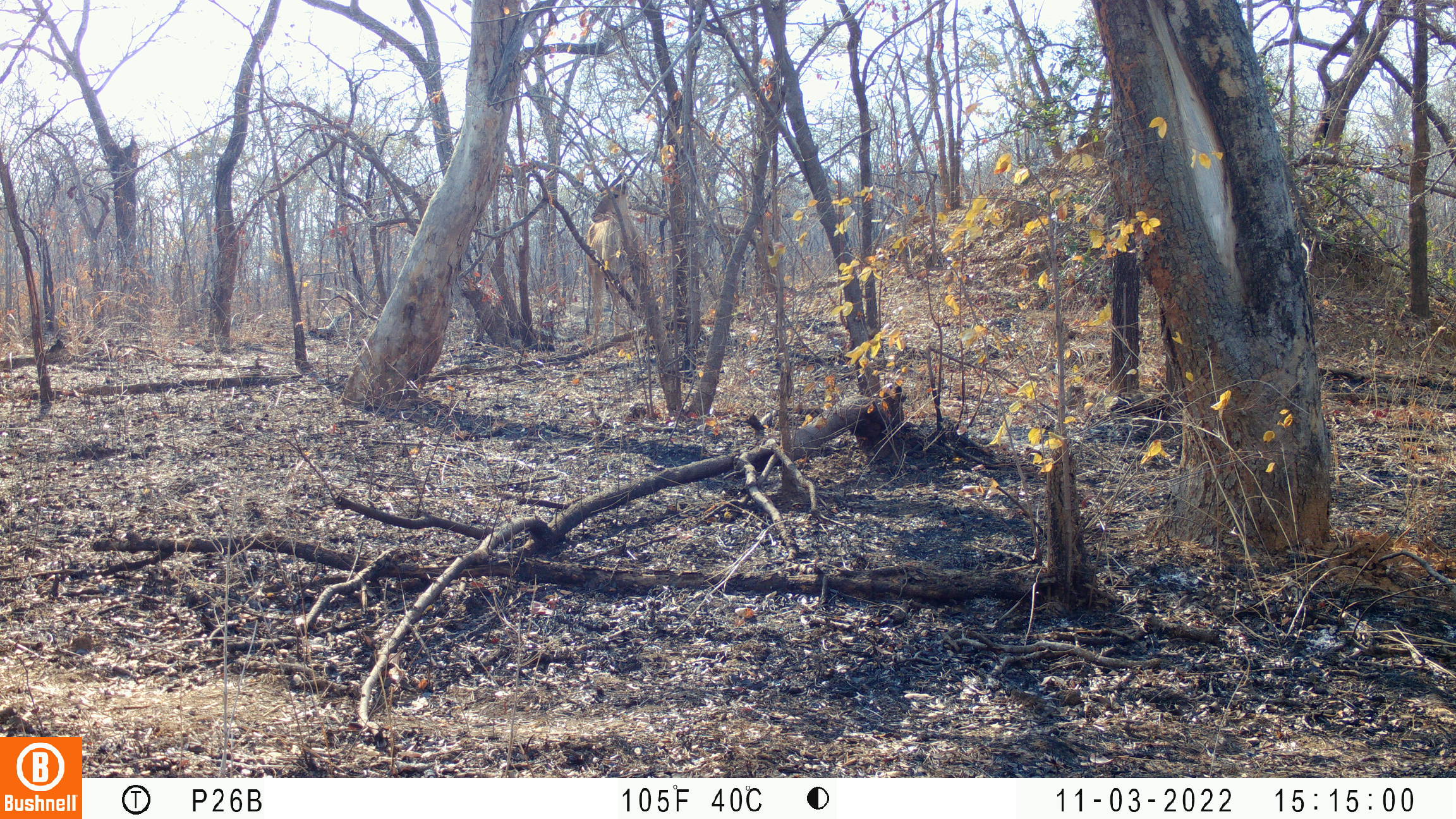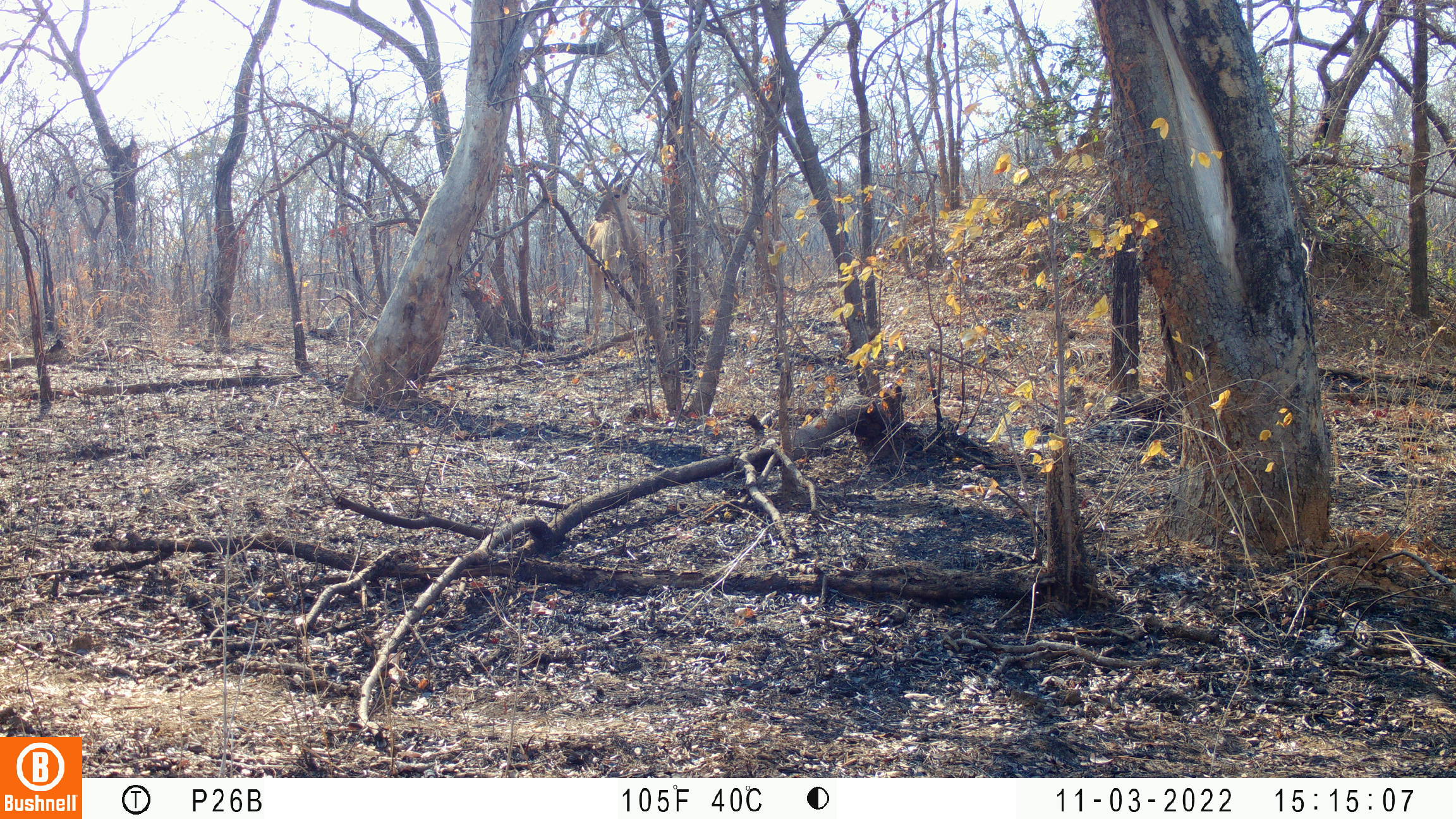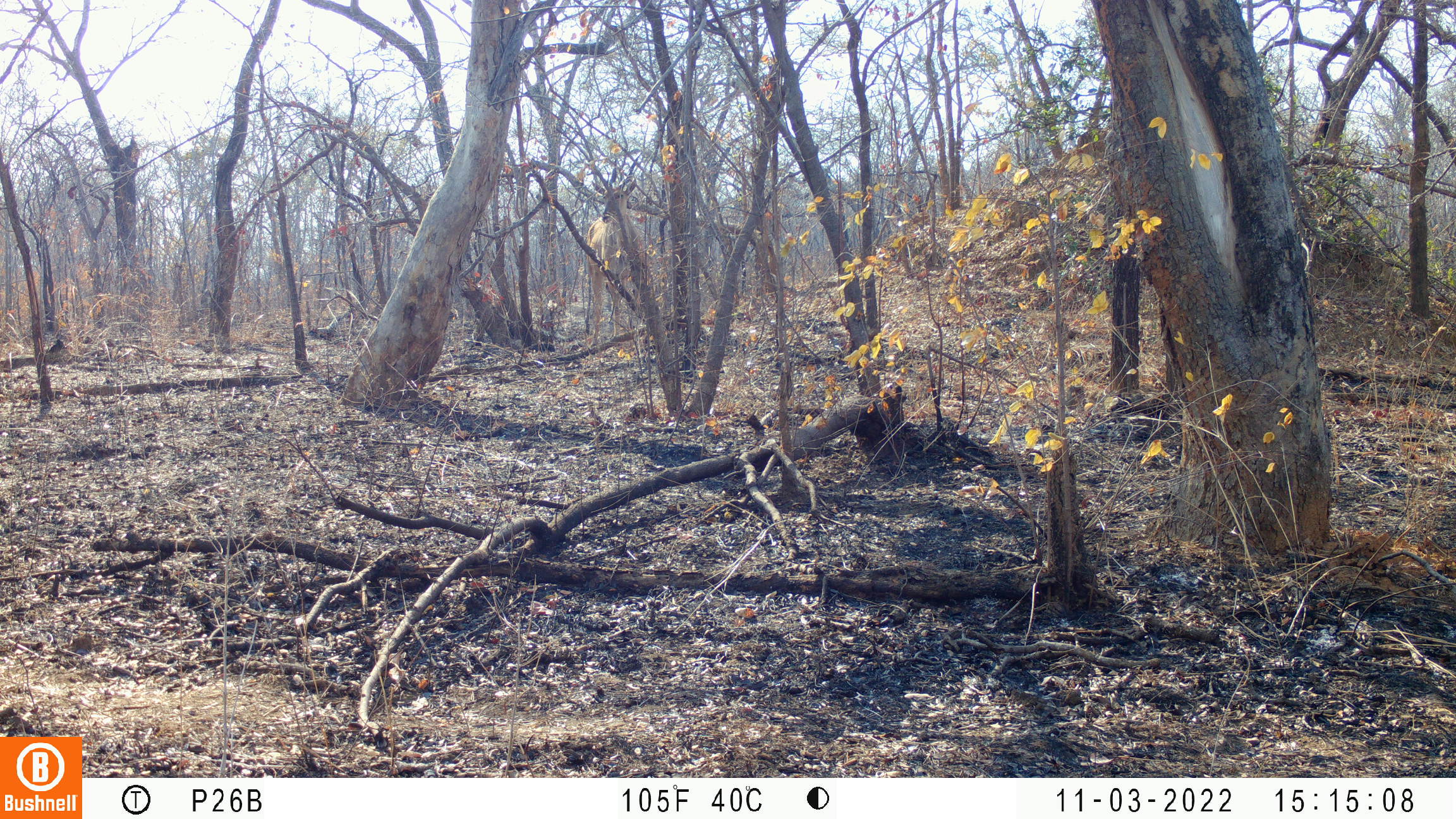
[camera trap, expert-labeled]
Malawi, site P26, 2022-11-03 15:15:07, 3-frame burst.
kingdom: Animalia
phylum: Chordata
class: Mammalia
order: Artiodactyla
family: Bovidae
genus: Tragelaphus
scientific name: Tragelaphus oryx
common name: common eland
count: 1